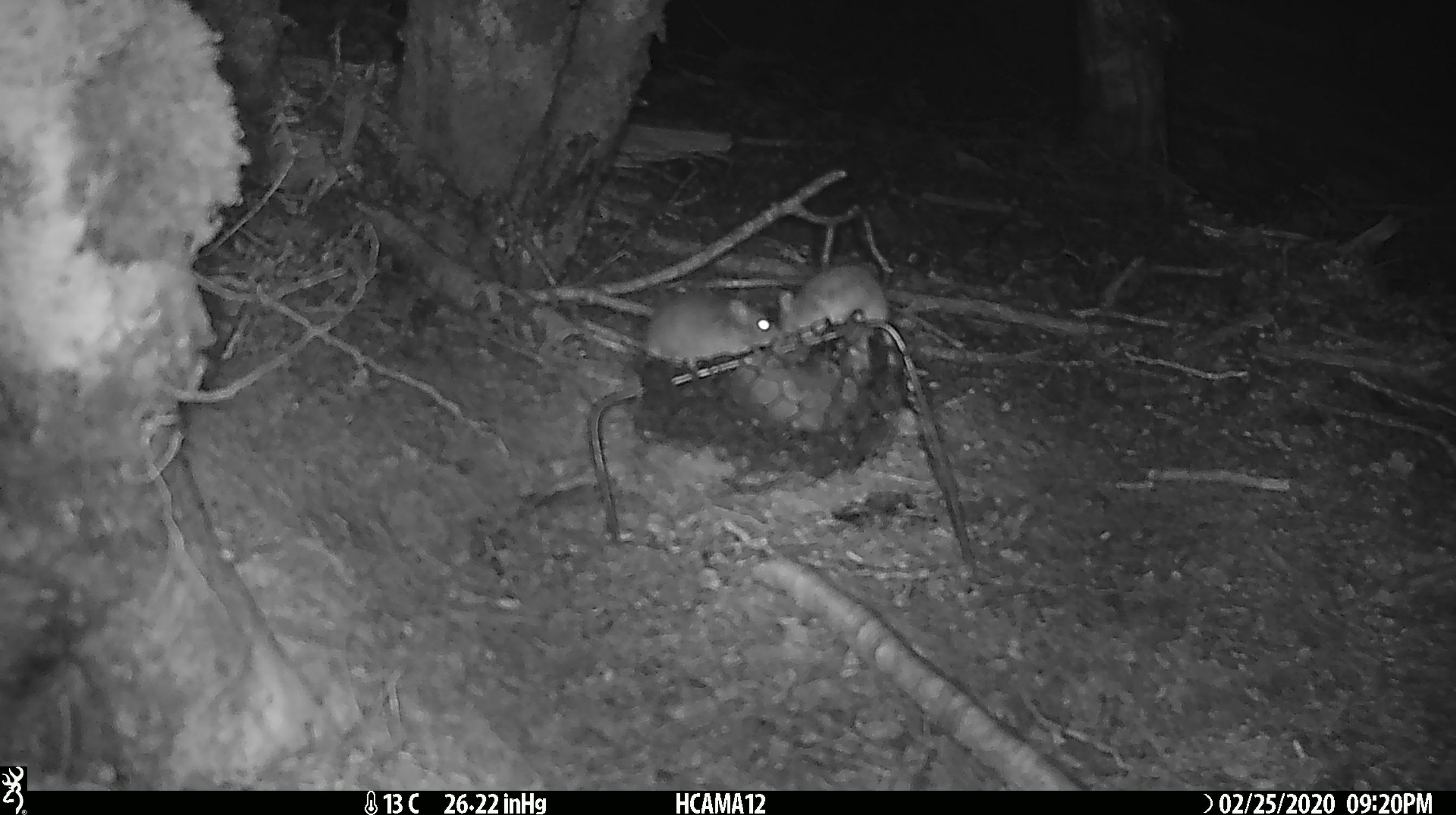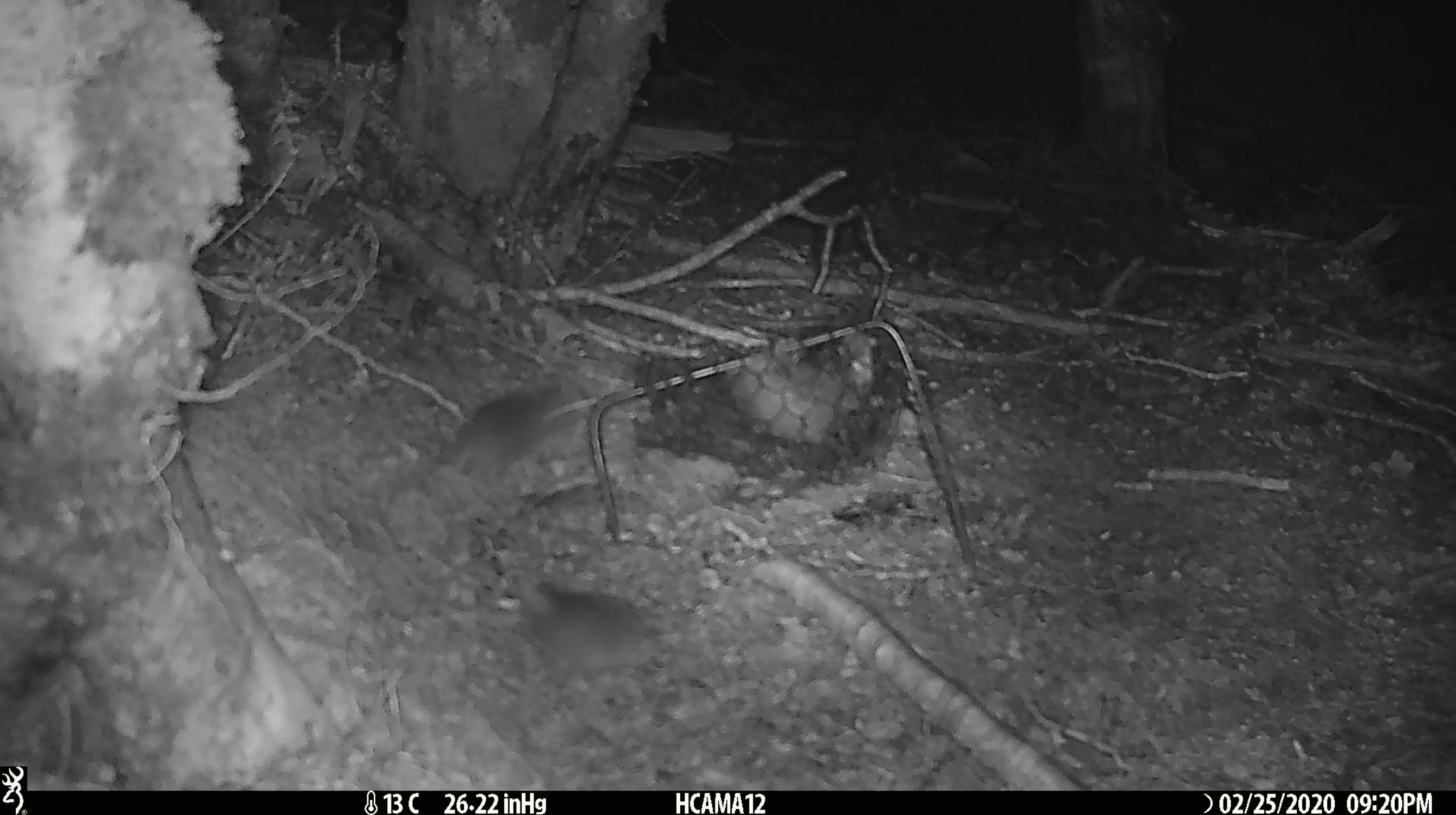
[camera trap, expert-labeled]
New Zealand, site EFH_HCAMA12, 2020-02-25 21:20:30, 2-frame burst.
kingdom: Animalia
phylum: Chordata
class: Mammalia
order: Rodentia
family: Muridae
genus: Mus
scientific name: Mus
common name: mouse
Mouse (Mus).